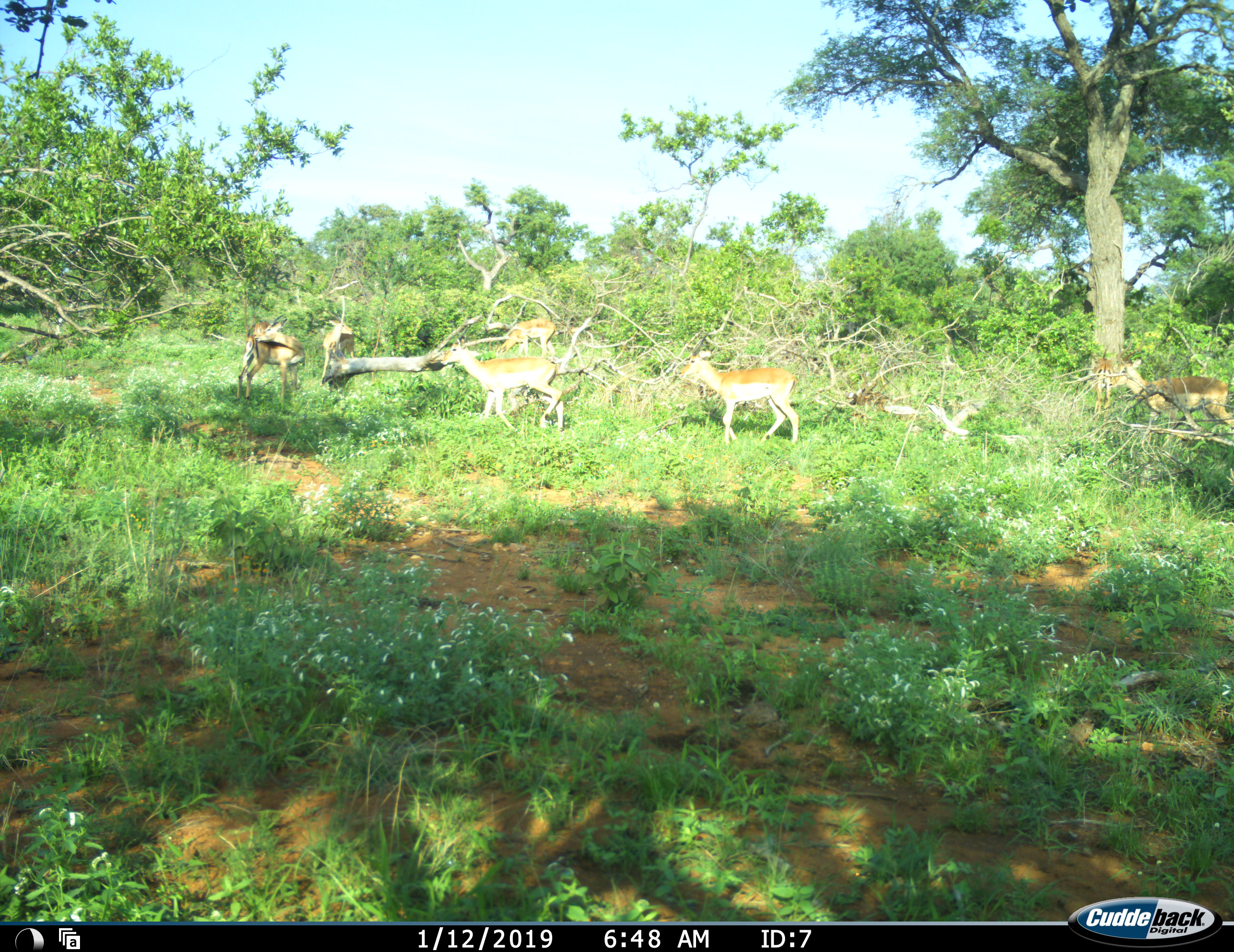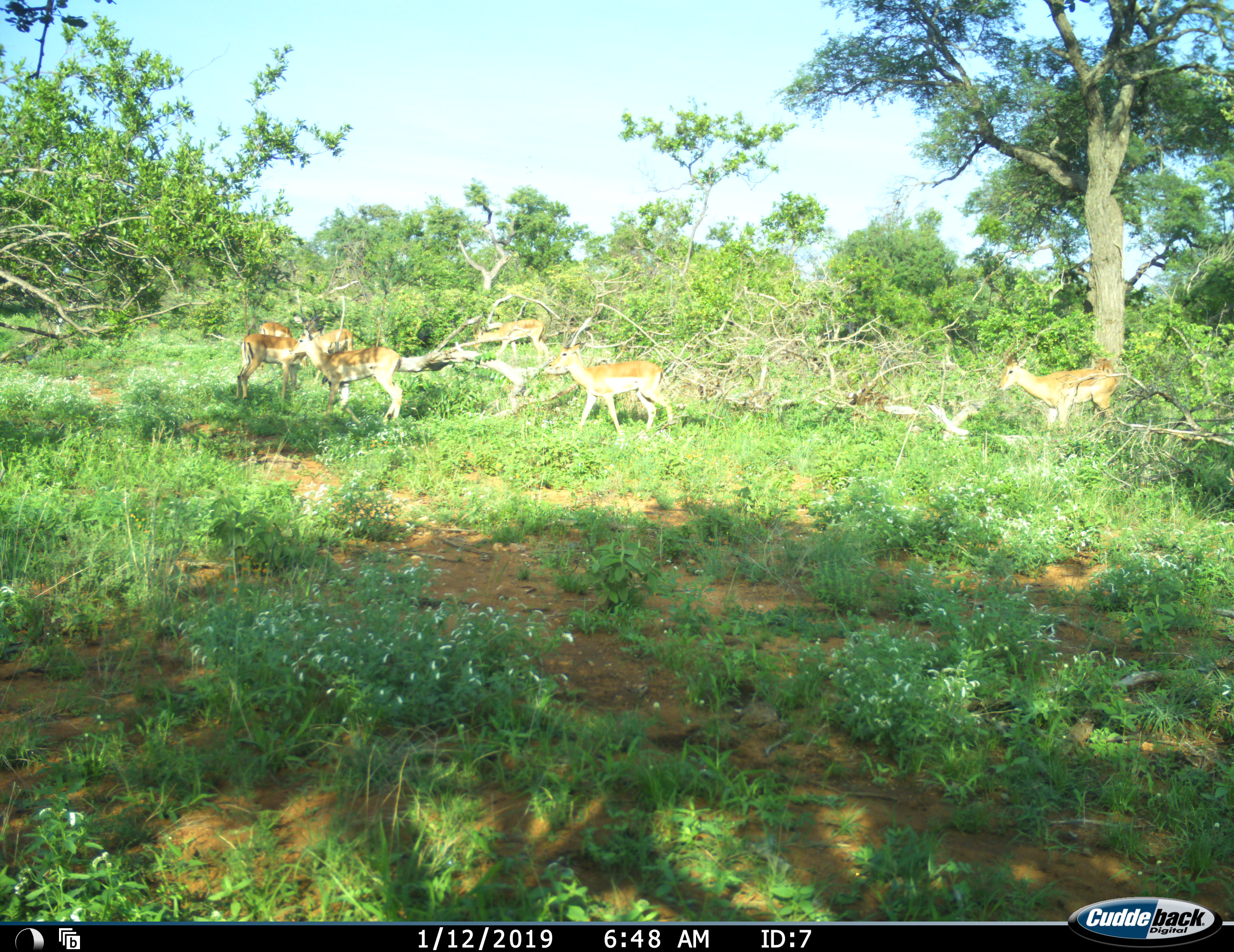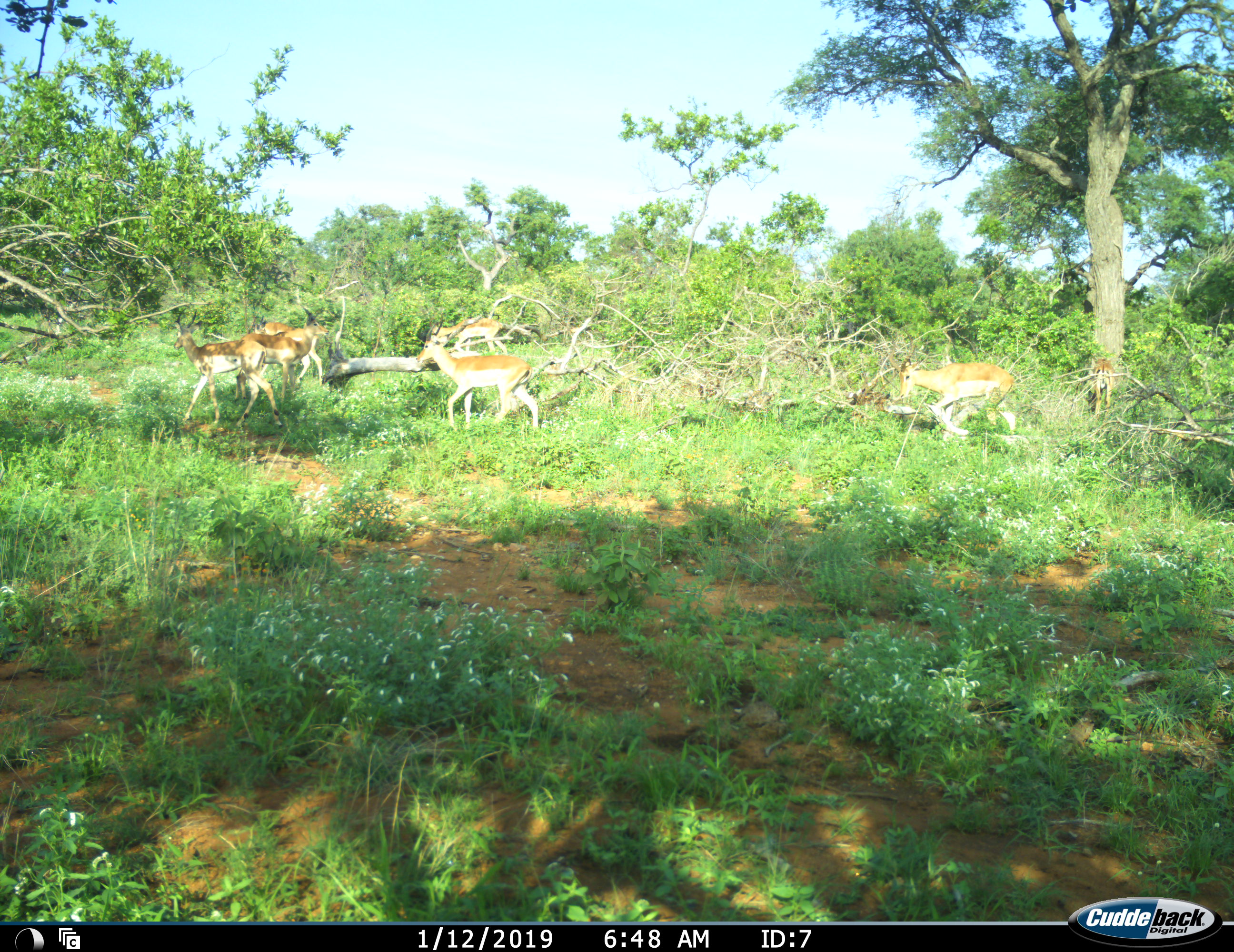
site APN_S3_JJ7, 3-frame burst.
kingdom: Animalia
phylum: Chordata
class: Mammalia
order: Artiodactyla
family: Bovidae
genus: Aepyceros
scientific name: Aepyceros melampus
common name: impala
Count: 7.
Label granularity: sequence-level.